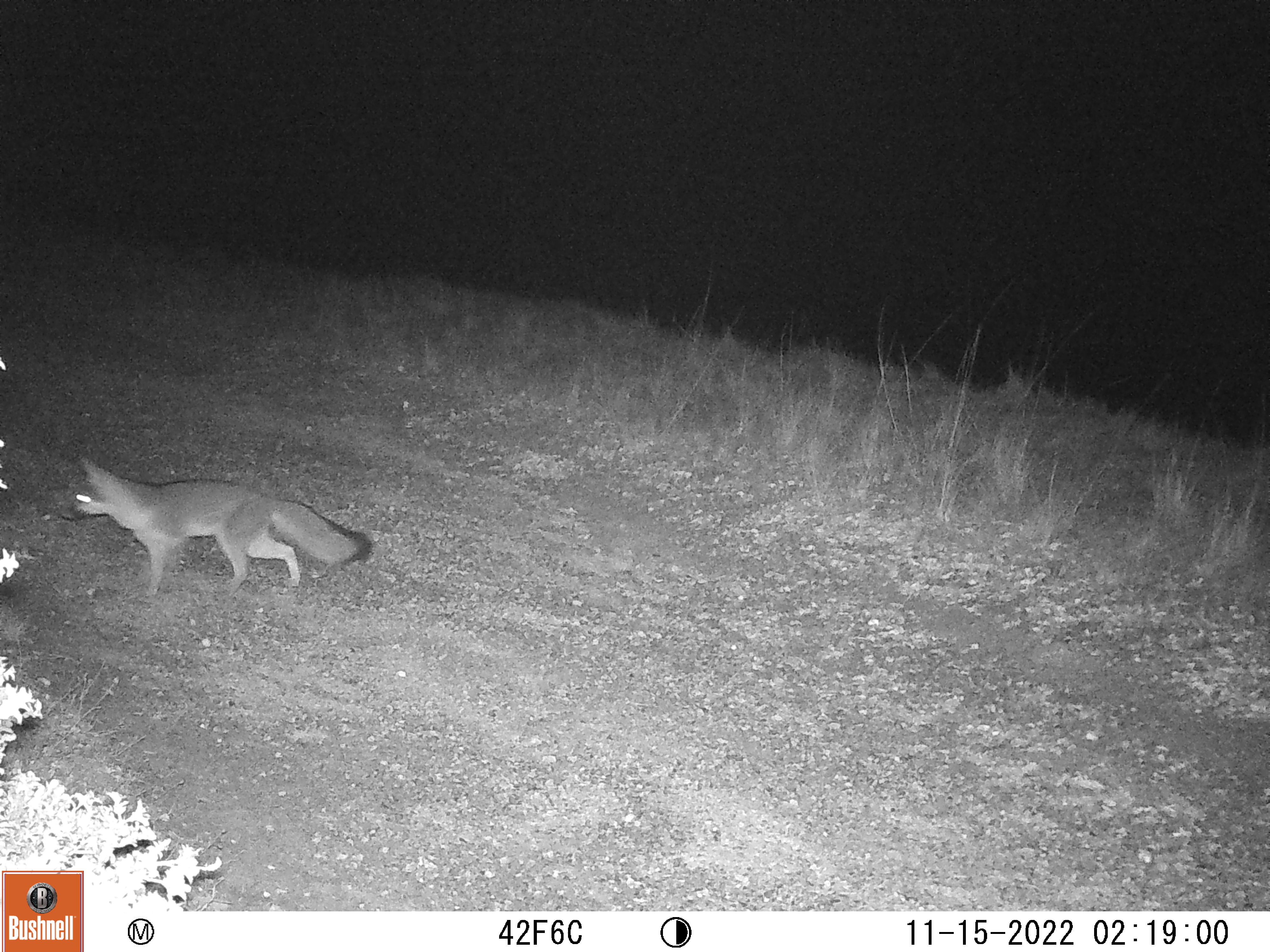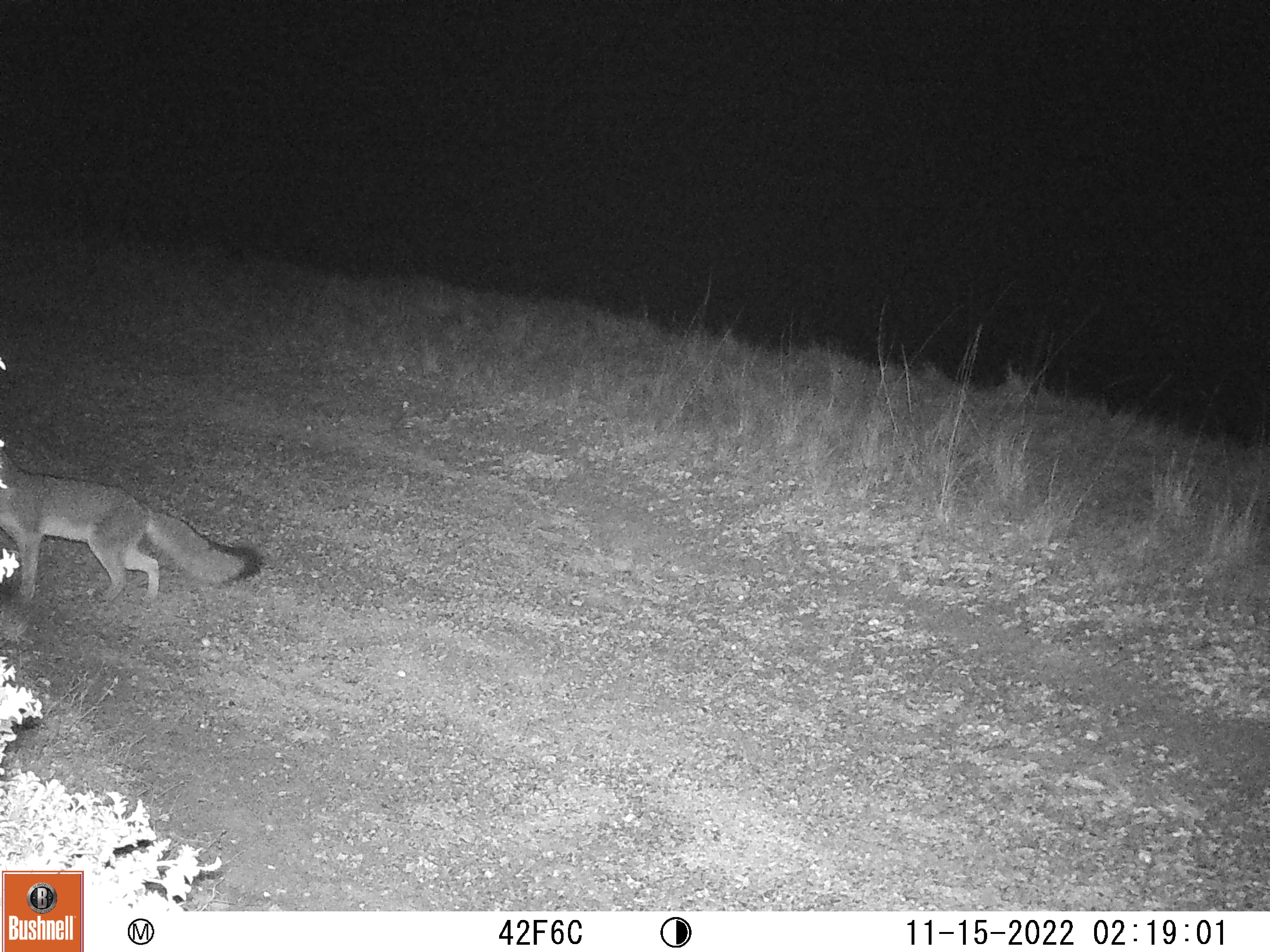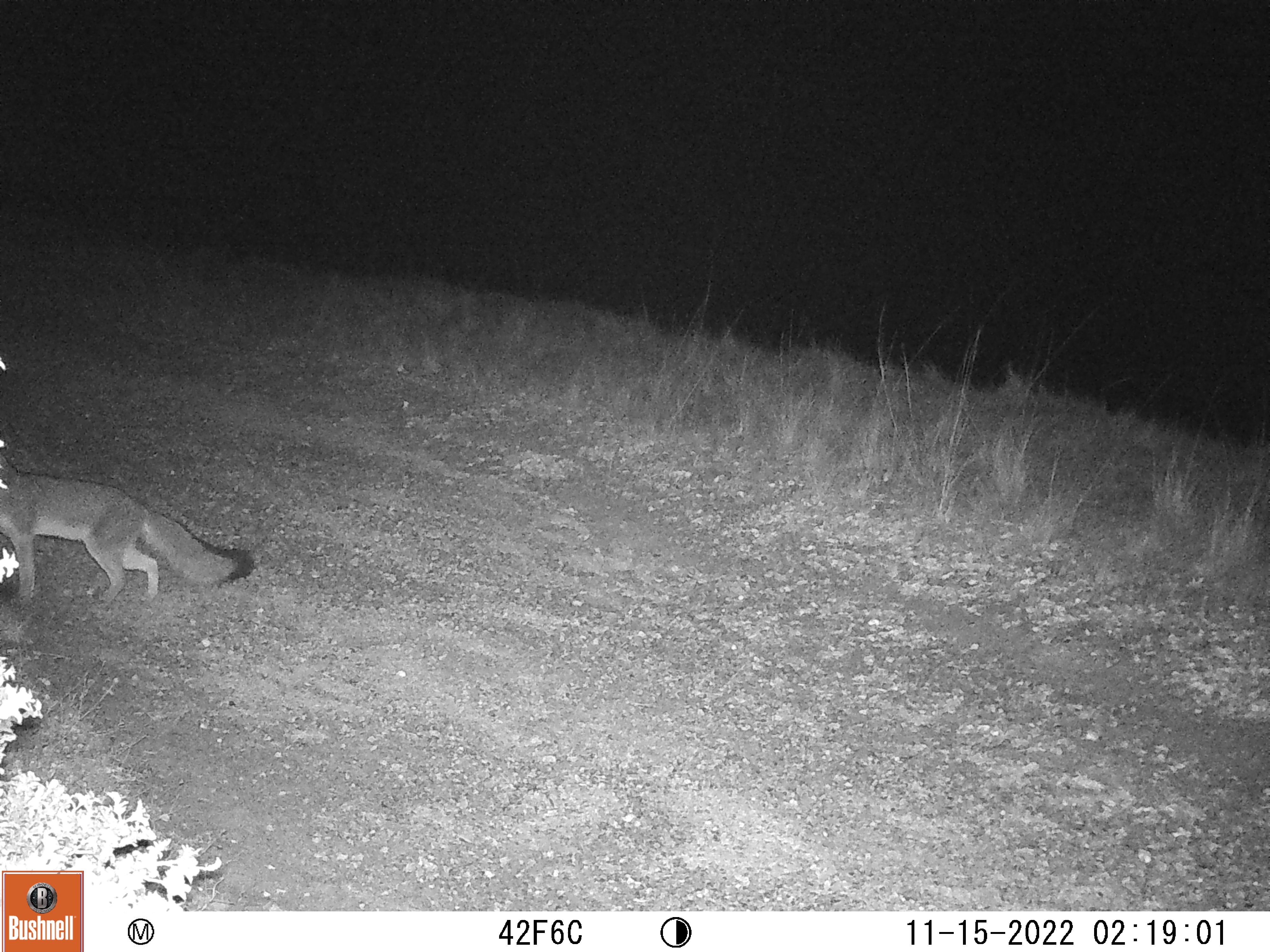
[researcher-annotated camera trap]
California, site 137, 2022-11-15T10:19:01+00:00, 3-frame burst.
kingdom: Animalia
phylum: Chordata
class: Mammalia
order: Carnivora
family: Canidae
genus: Urocyon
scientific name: Urocyon cinereoargenteus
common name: gray fox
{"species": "gray fox (Urocyon cinereoargenteus)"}